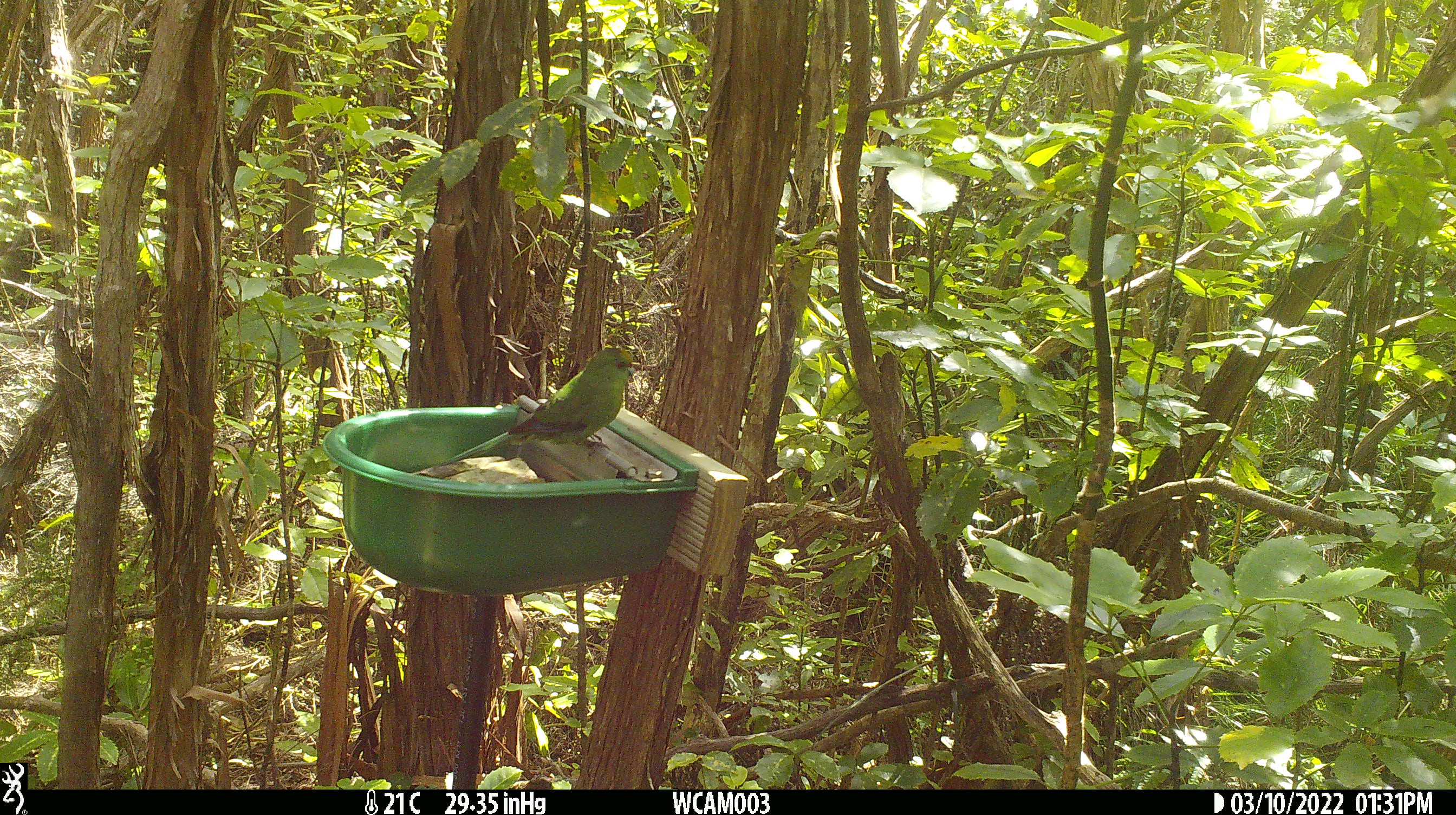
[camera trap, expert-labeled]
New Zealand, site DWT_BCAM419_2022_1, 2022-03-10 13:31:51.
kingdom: Animalia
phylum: Chordata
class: Aves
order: Psittaciformes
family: Psittaculidae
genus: Cyanoramphus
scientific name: Cyanoramphus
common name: parakeet